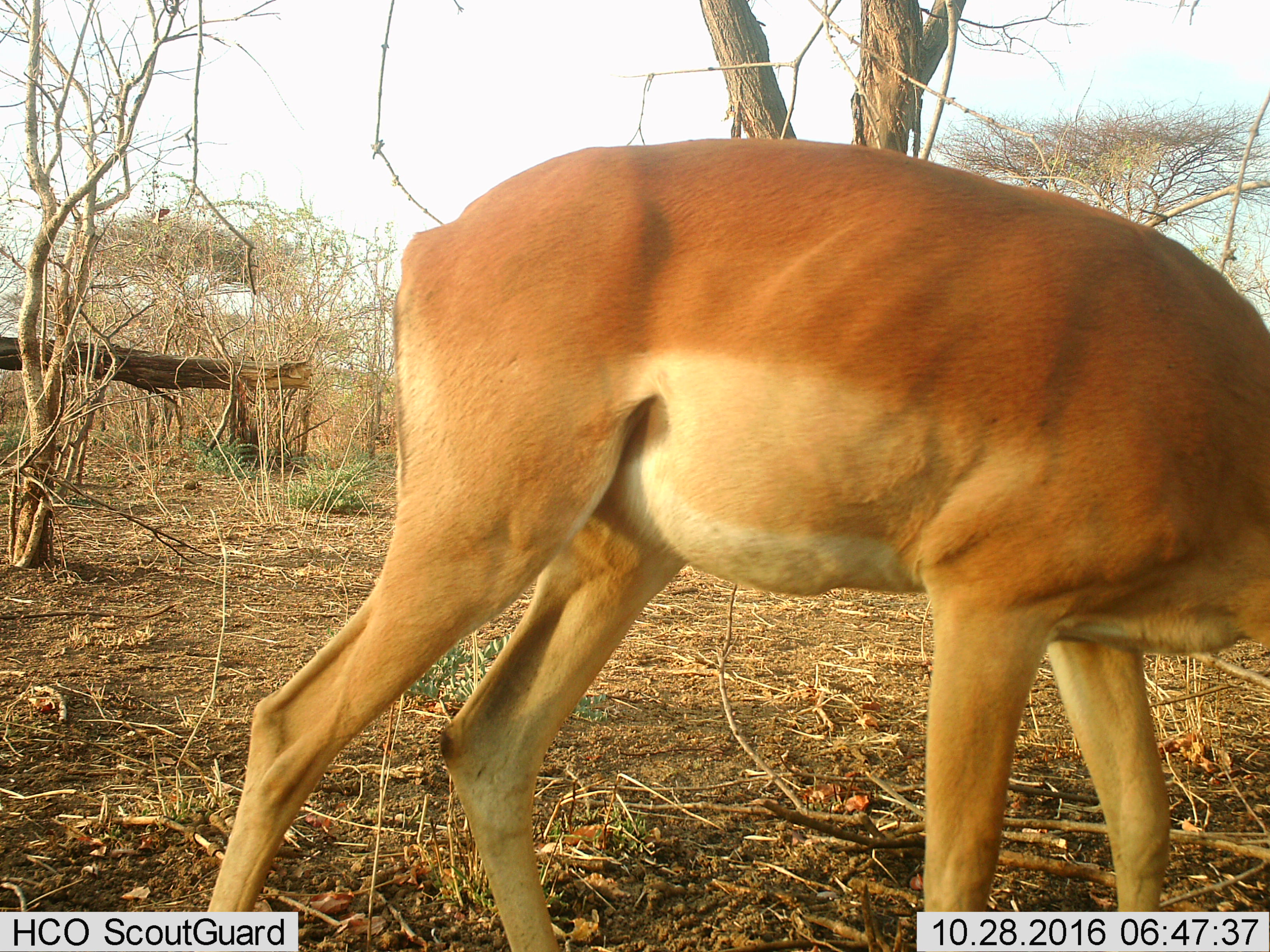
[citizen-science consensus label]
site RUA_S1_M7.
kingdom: Animalia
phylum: Chordata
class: Mammalia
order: Artiodactyla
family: Bovidae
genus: Aepyceros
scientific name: Aepyceros melampus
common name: impala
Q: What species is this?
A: Impala (Aepyceros melampus).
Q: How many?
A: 1.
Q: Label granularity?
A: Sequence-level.